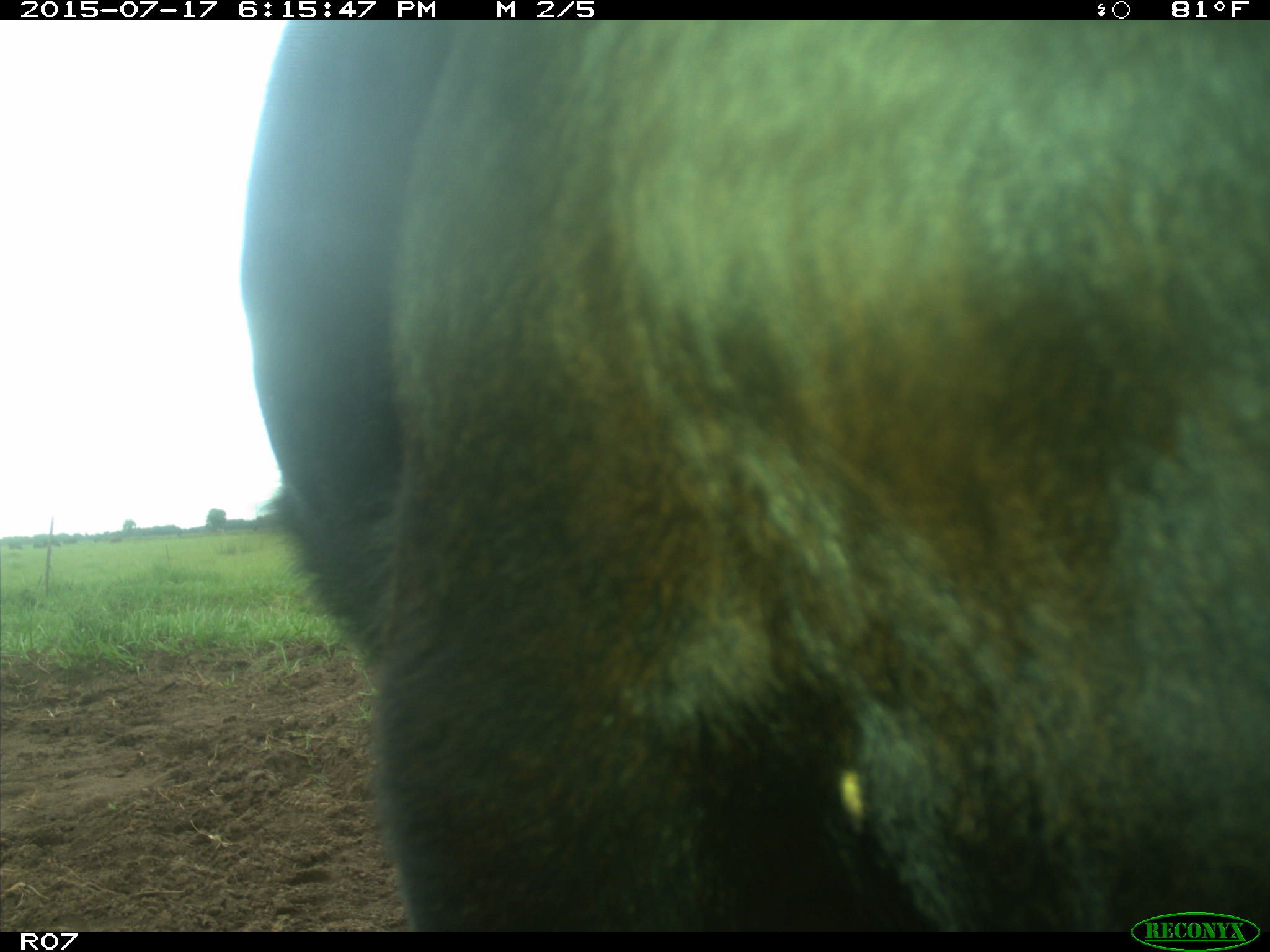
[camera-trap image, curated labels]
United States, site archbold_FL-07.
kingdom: Animalia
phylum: Chordata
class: Mammalia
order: Artiodactyla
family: Bovidae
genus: Bos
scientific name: Bos taurus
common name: domestic cow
Bos taurus (domestic cow).